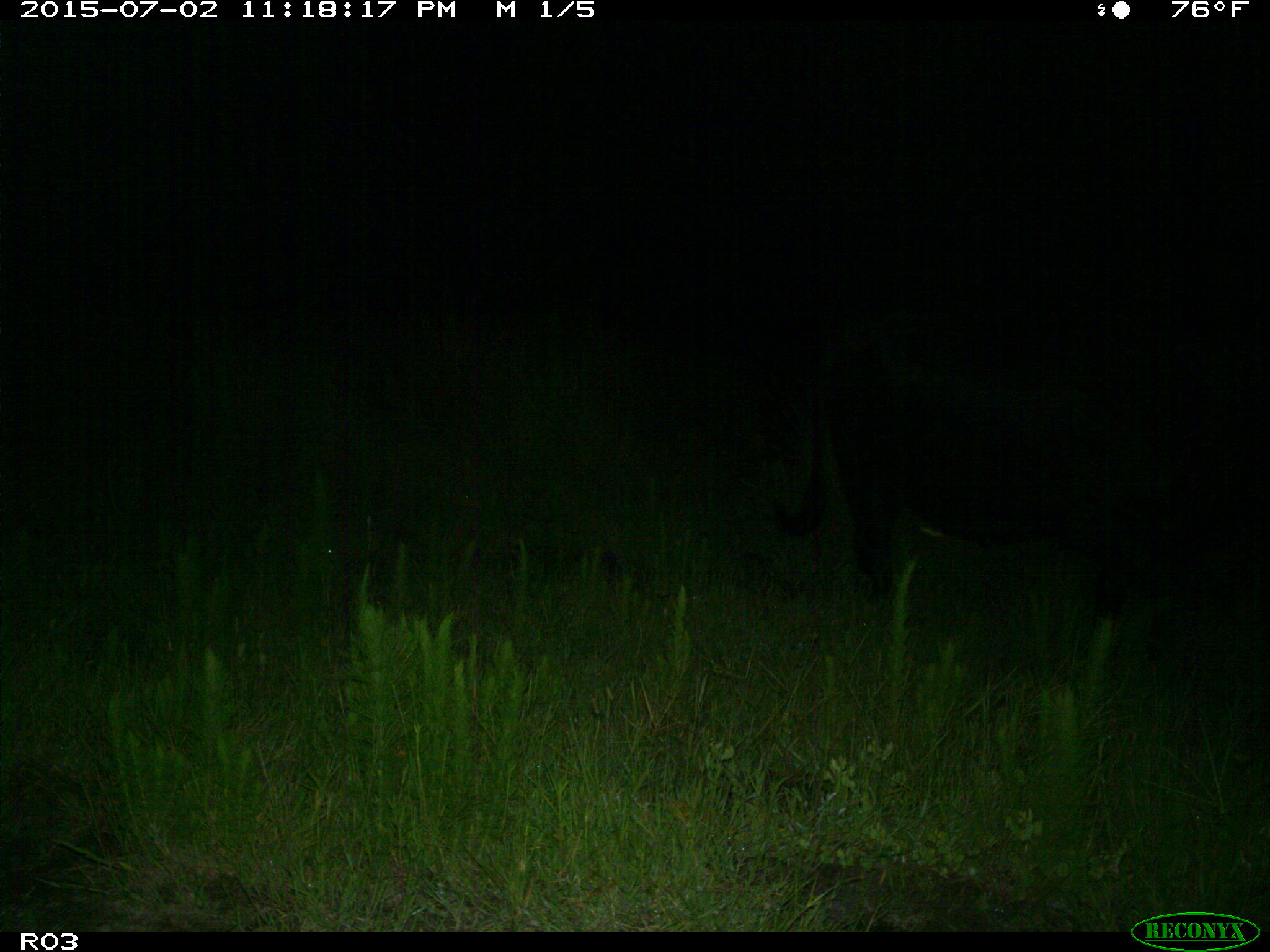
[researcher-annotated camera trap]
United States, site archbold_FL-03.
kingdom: Animalia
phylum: Chordata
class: Mammalia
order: Artiodactyla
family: Bovidae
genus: Bos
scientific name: Bos taurus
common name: domestic cow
Bos taurus (domestic cow).